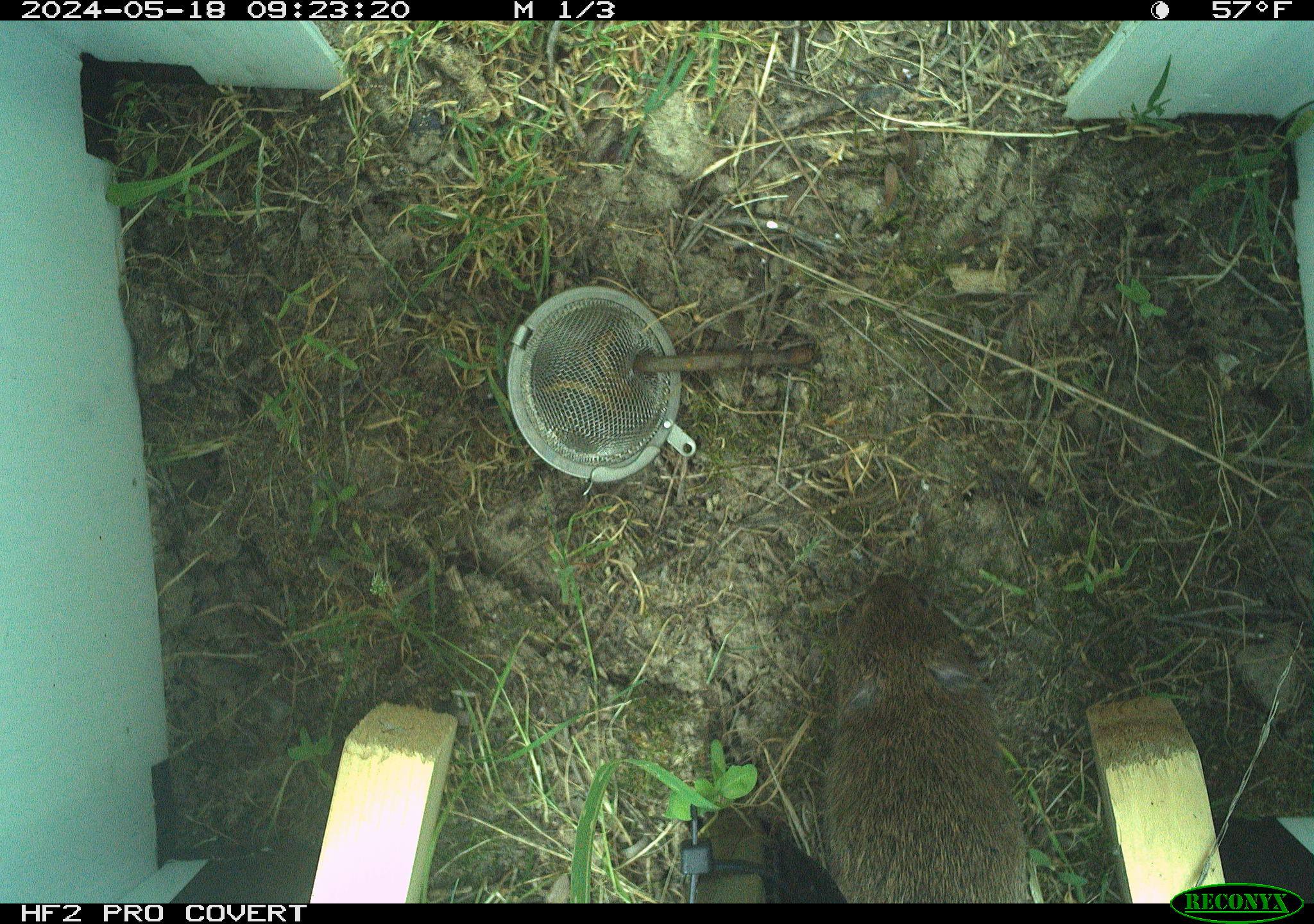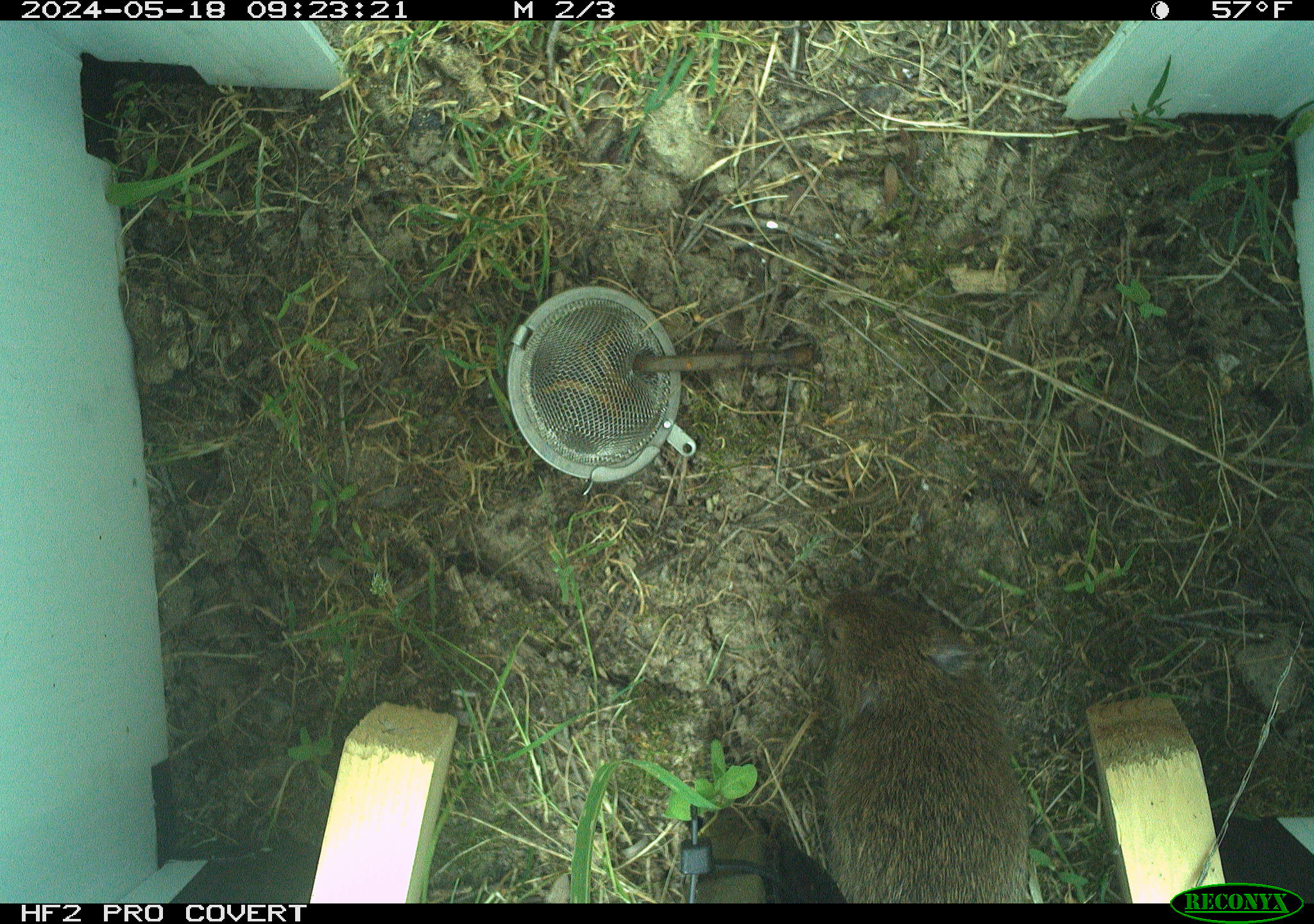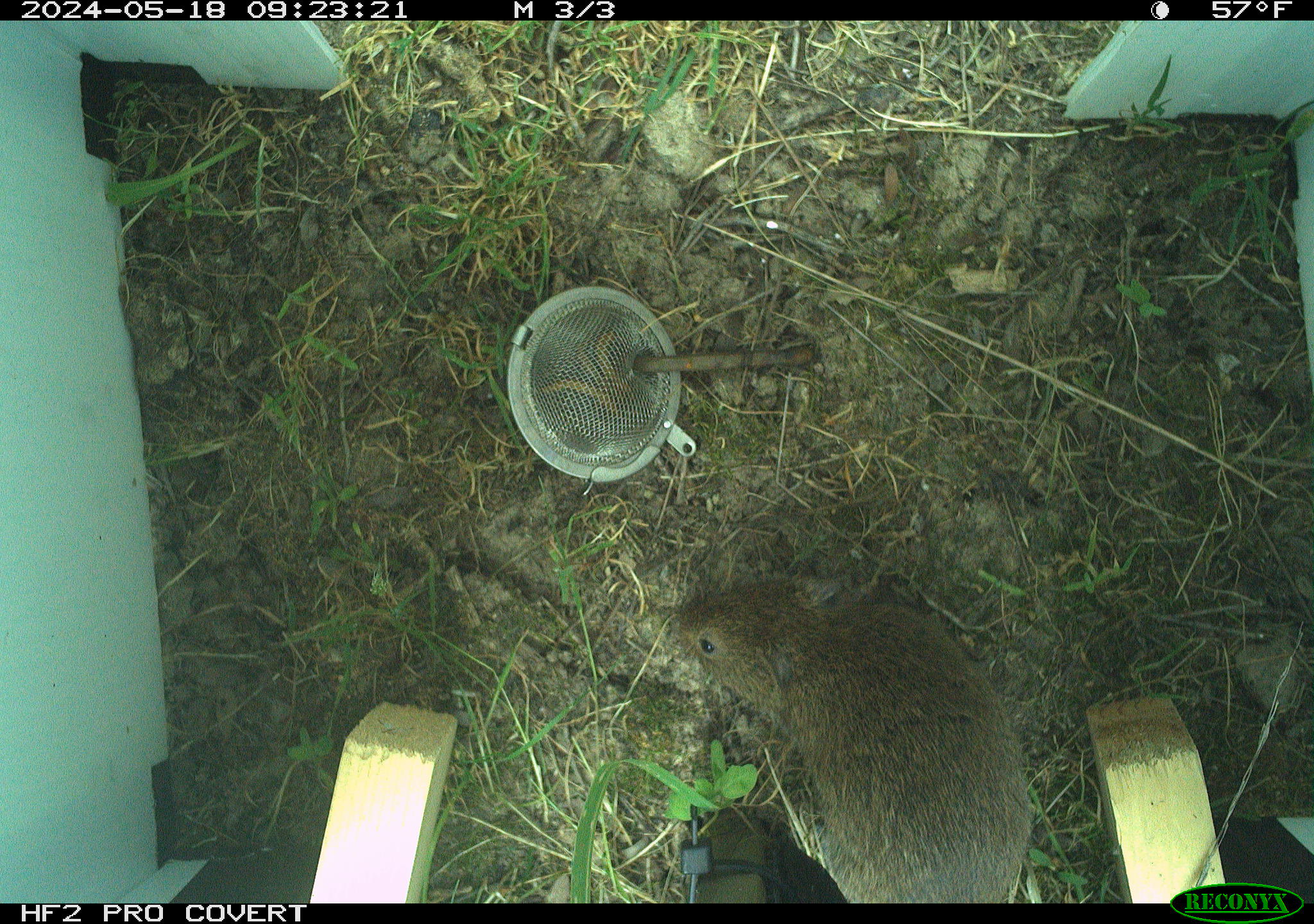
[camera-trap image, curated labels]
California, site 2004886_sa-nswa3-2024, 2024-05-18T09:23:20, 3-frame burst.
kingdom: Animalia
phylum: Chordata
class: Mammalia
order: Rodentia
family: Cricetidae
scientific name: Arvicolinae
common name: voles, lemmings, and muskrats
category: arvicolinae subfamily